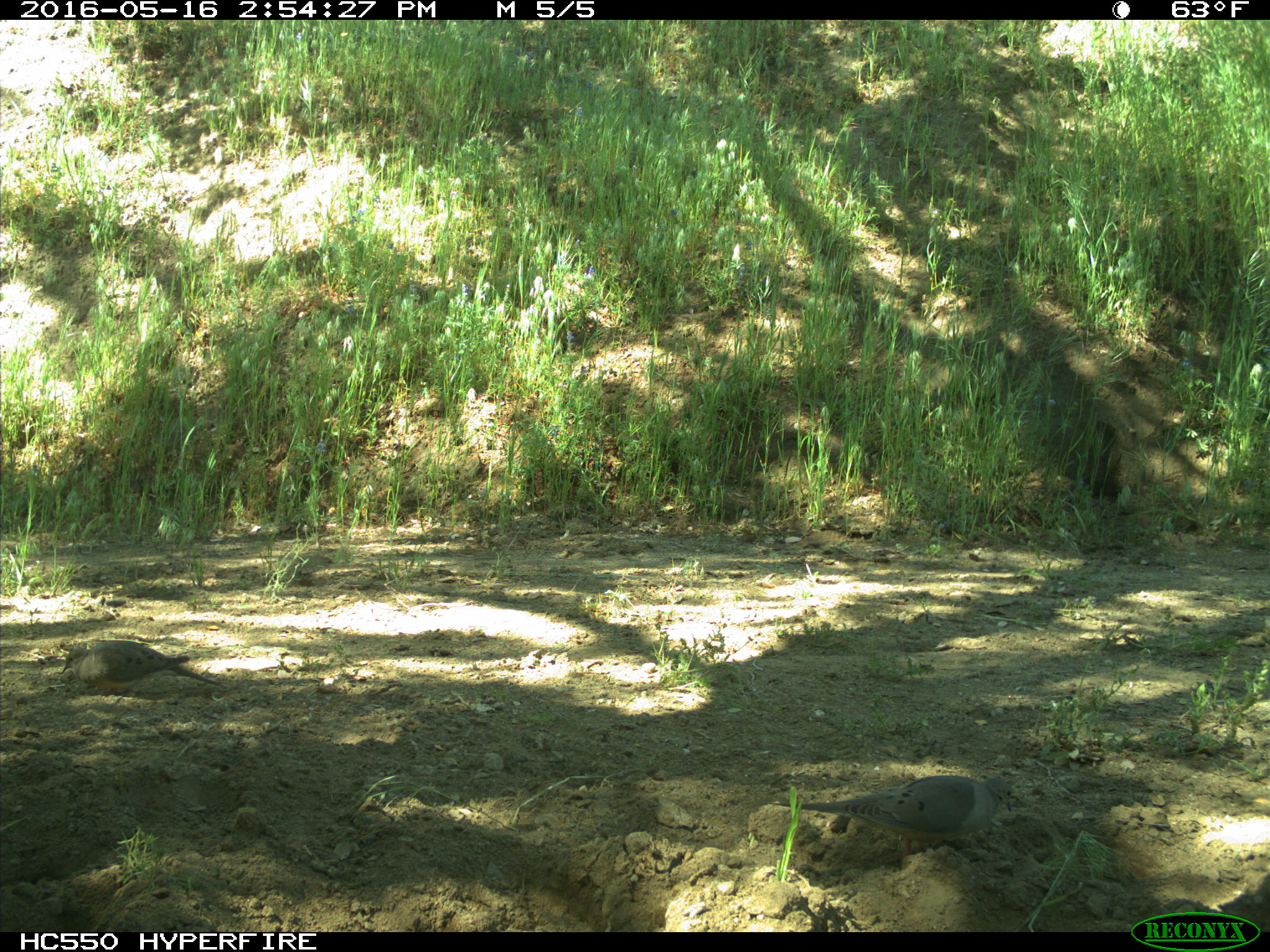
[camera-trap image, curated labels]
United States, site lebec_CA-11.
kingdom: Animalia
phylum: Chordata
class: Aves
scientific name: Aves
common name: birds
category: unidentified bird